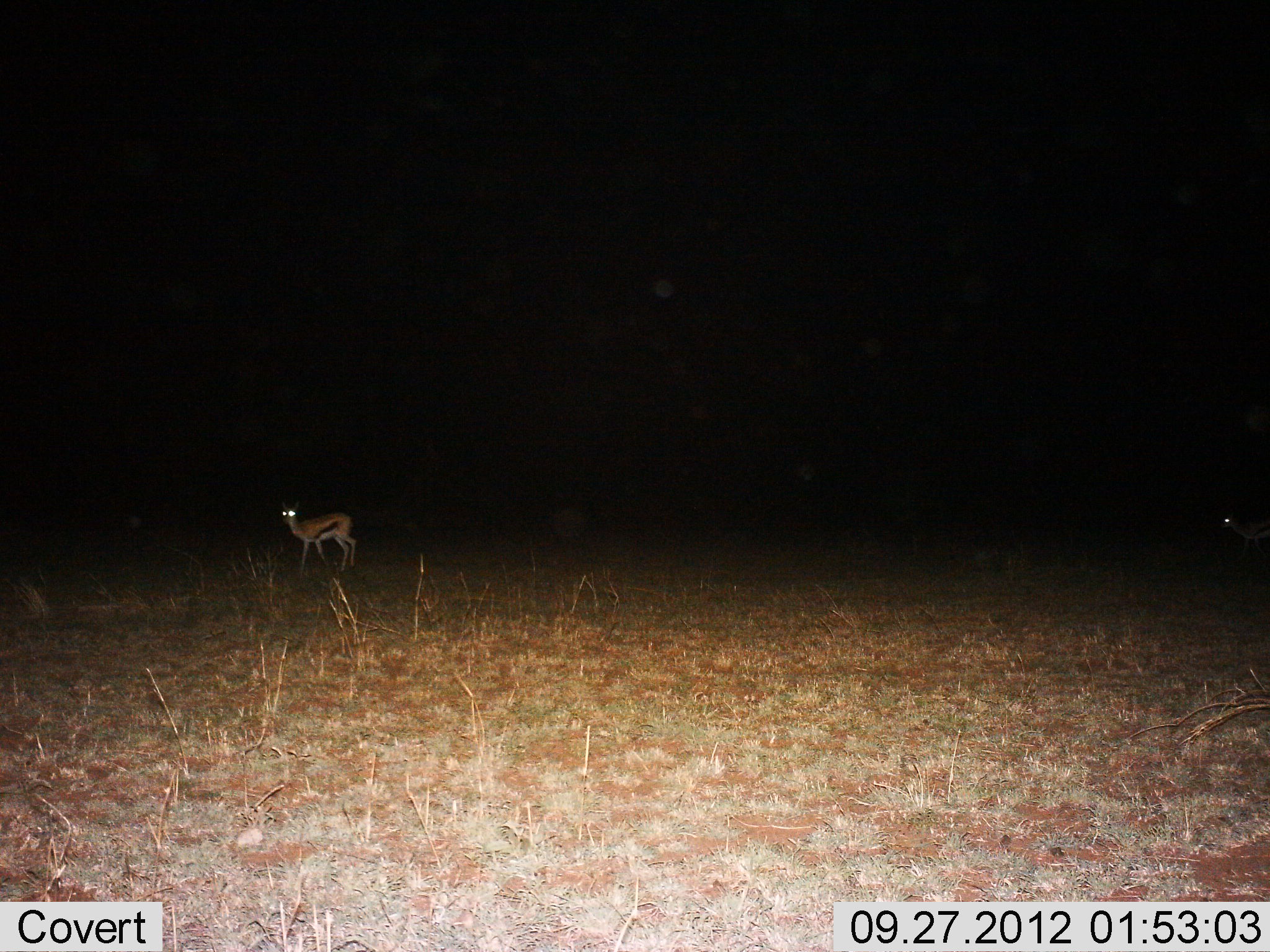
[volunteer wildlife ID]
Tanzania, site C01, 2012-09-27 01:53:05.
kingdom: Animalia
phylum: Chordata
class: Mammalia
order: Artiodactyla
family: Bovidae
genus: Eudorcas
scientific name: Eudorcas thomsonii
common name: thomson's gazelle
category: gazellethomsons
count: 2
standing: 80%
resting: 0%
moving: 20%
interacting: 0%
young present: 0%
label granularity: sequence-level